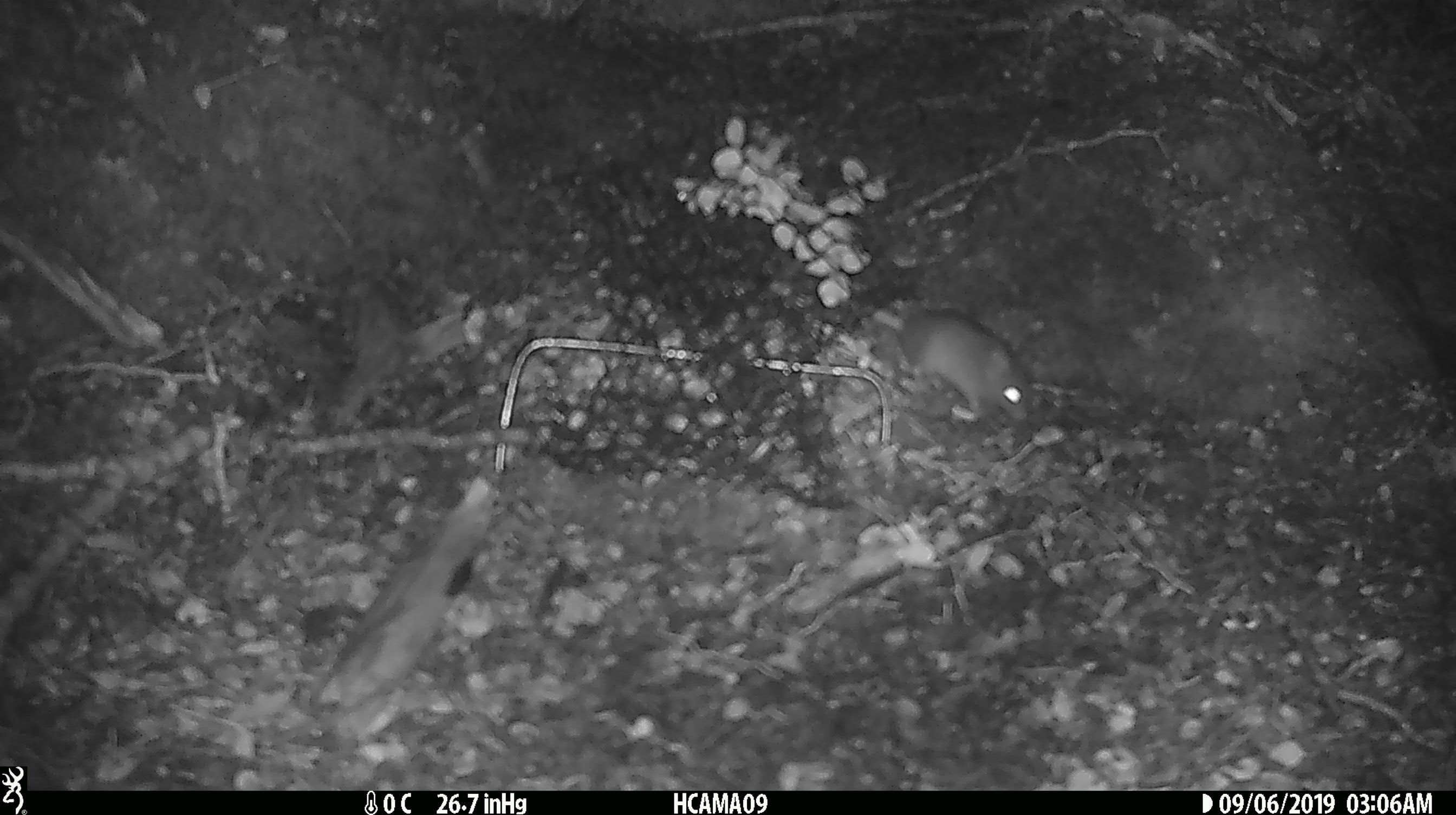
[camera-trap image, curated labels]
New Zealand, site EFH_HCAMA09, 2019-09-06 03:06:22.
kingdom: Animalia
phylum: Chordata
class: Mammalia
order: Rodentia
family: Muridae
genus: Mus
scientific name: Mus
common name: mouse